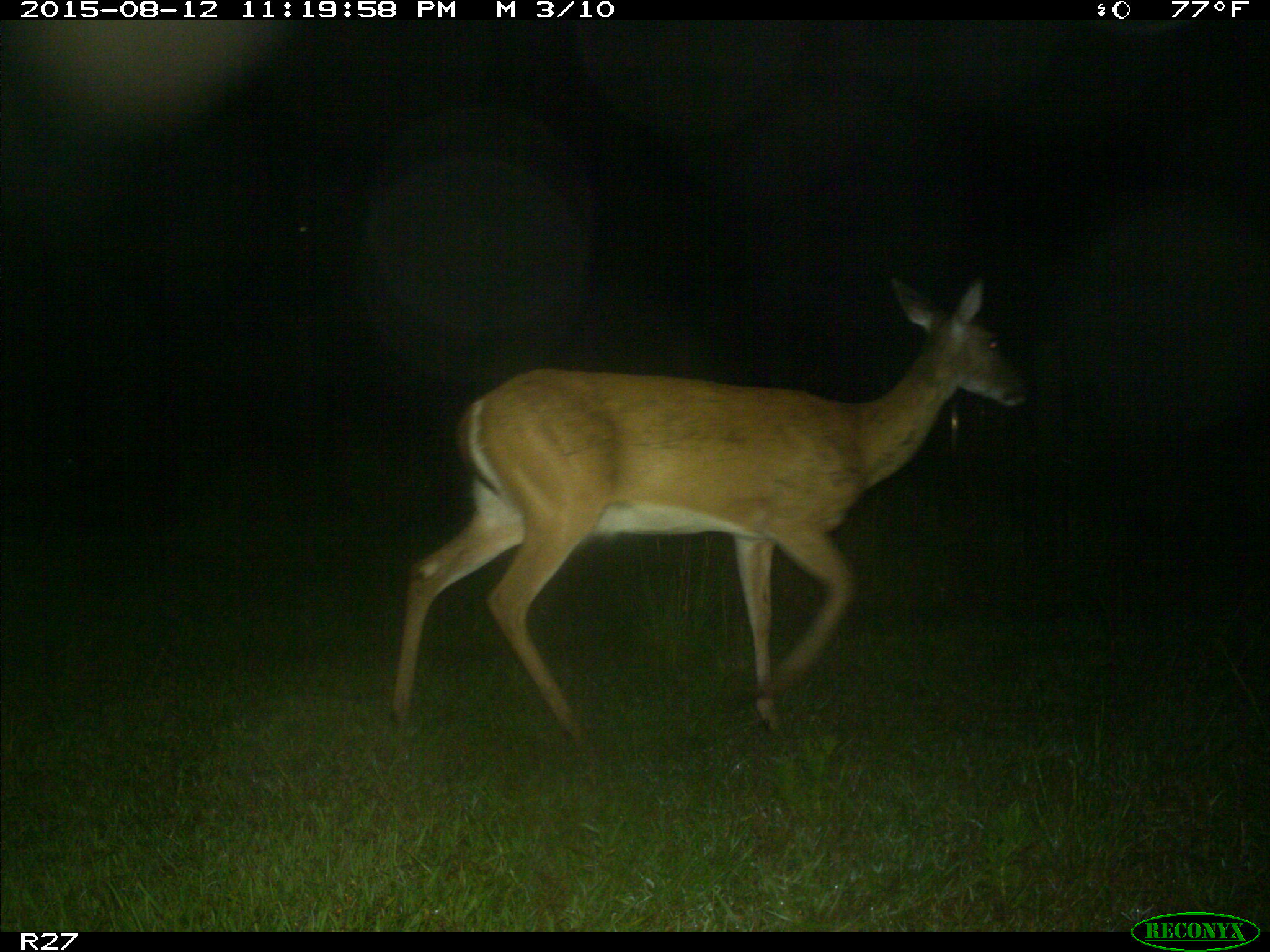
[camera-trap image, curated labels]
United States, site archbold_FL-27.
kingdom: Animalia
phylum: Chordata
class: Mammalia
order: Artiodactyla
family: Cervidae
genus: Odocoileus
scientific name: Odocoileus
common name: deer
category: unidentified deer